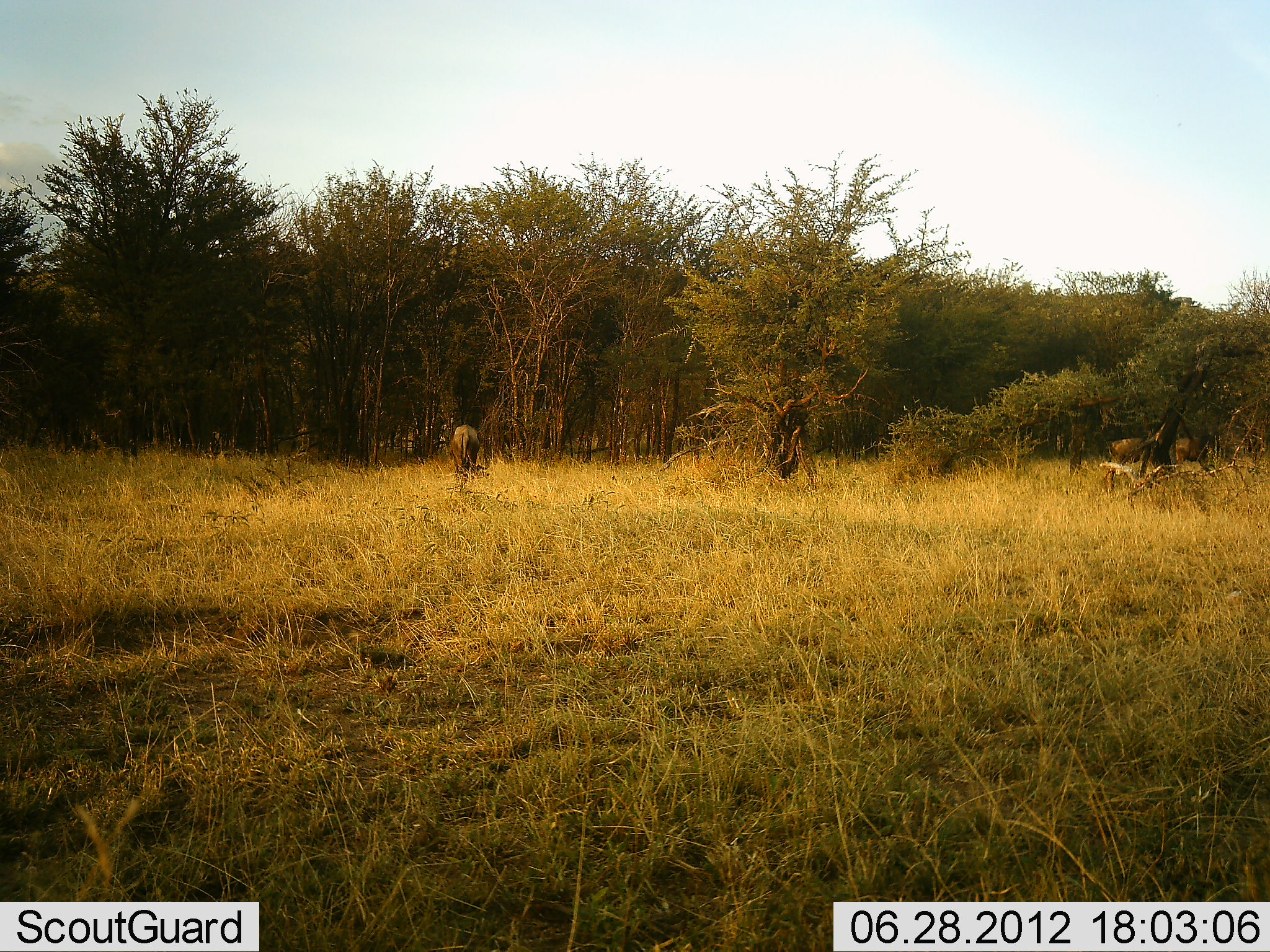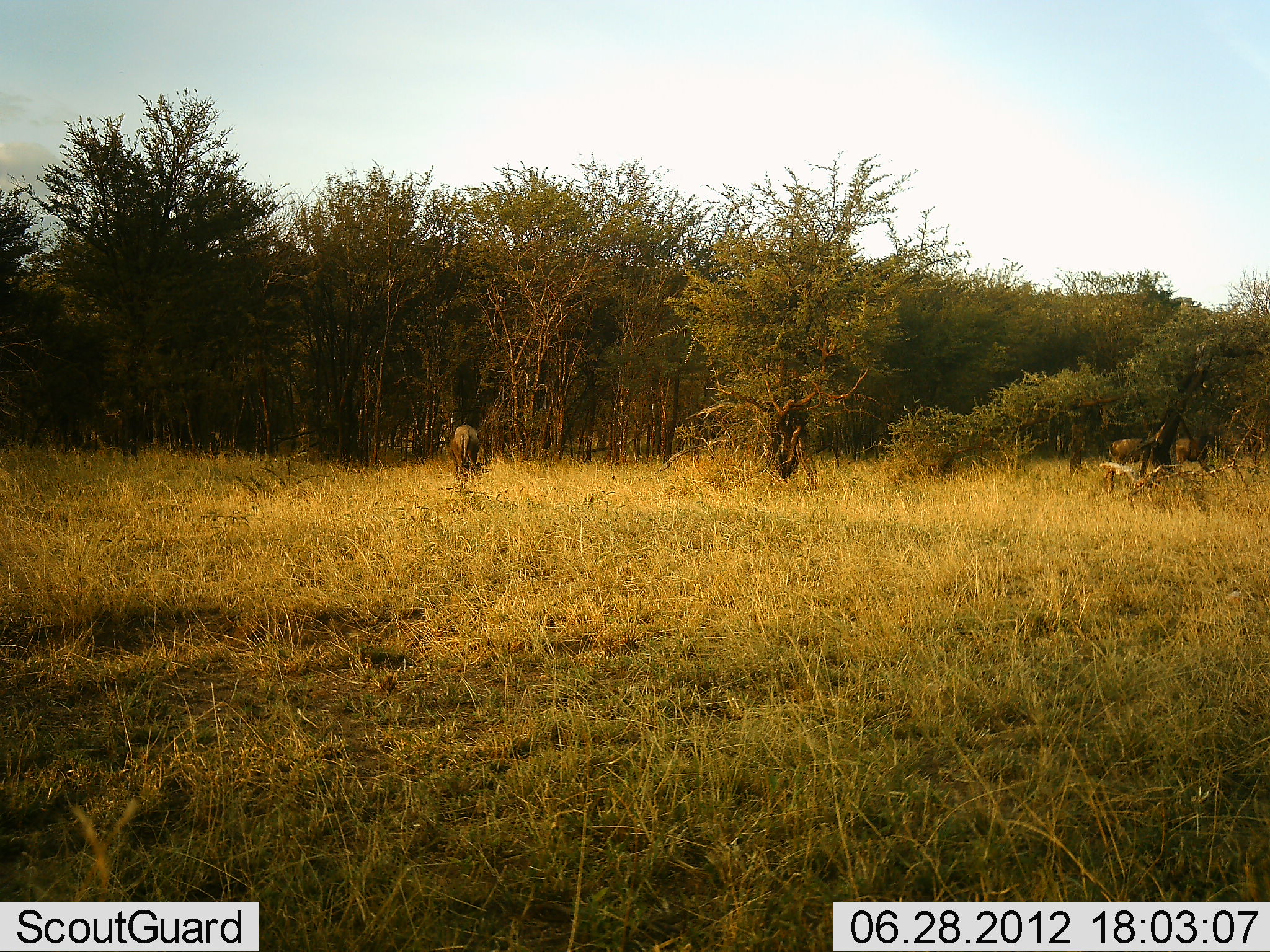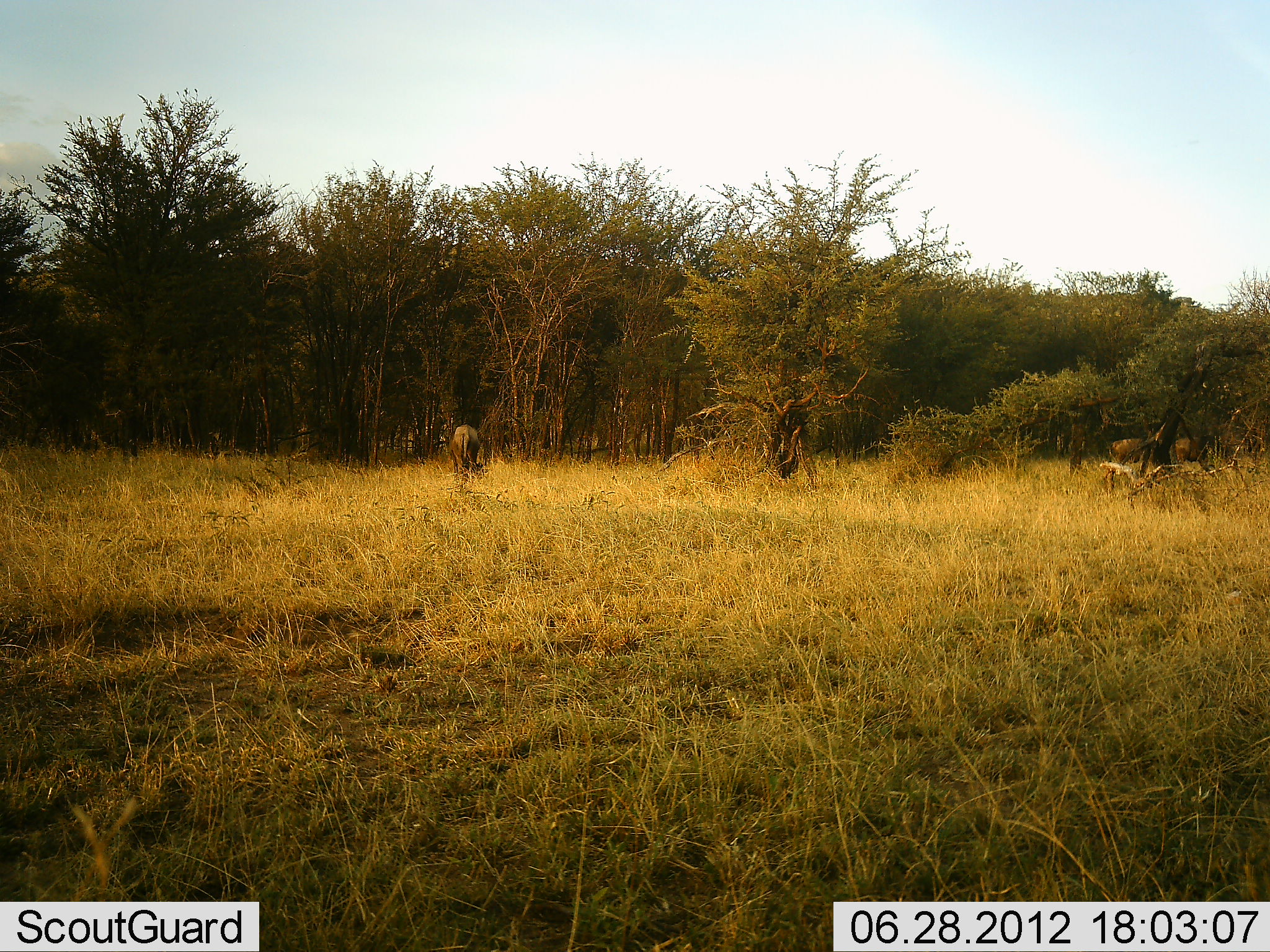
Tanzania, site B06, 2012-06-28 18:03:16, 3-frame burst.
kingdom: Animalia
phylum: Chordata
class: Mammalia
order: Artiodactyla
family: Bovidae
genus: Connochaetes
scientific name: Connochaetes taurinus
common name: blue wildebeest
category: wildebeest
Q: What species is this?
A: Wildebeest (blue wildebeest) (Connochaetes taurinus).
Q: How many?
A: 3.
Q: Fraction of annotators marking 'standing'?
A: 20%.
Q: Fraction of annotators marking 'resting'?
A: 0%.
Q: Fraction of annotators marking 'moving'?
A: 0%.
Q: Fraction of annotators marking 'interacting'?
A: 0%.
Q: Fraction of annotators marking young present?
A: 0%.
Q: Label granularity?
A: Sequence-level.